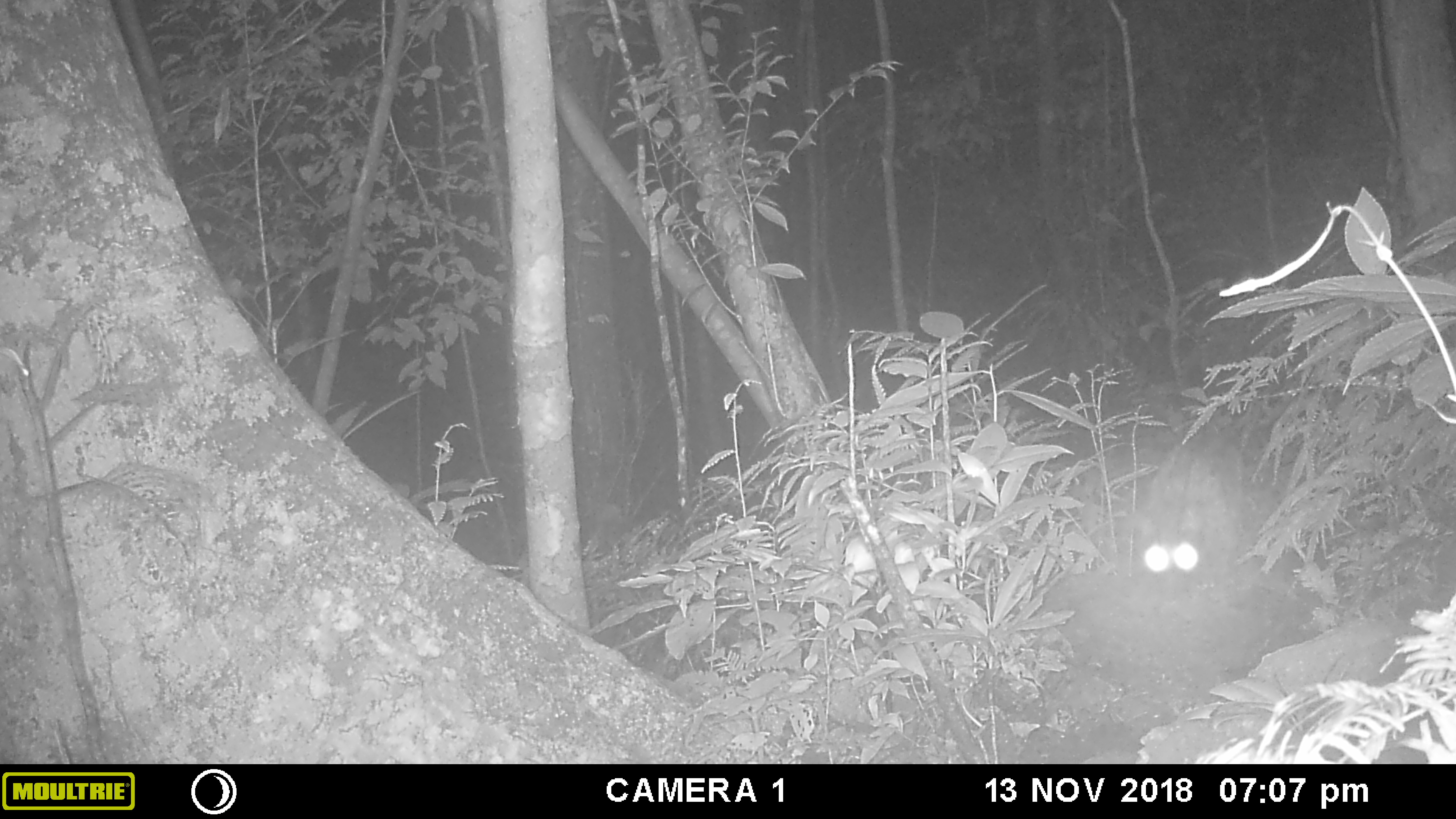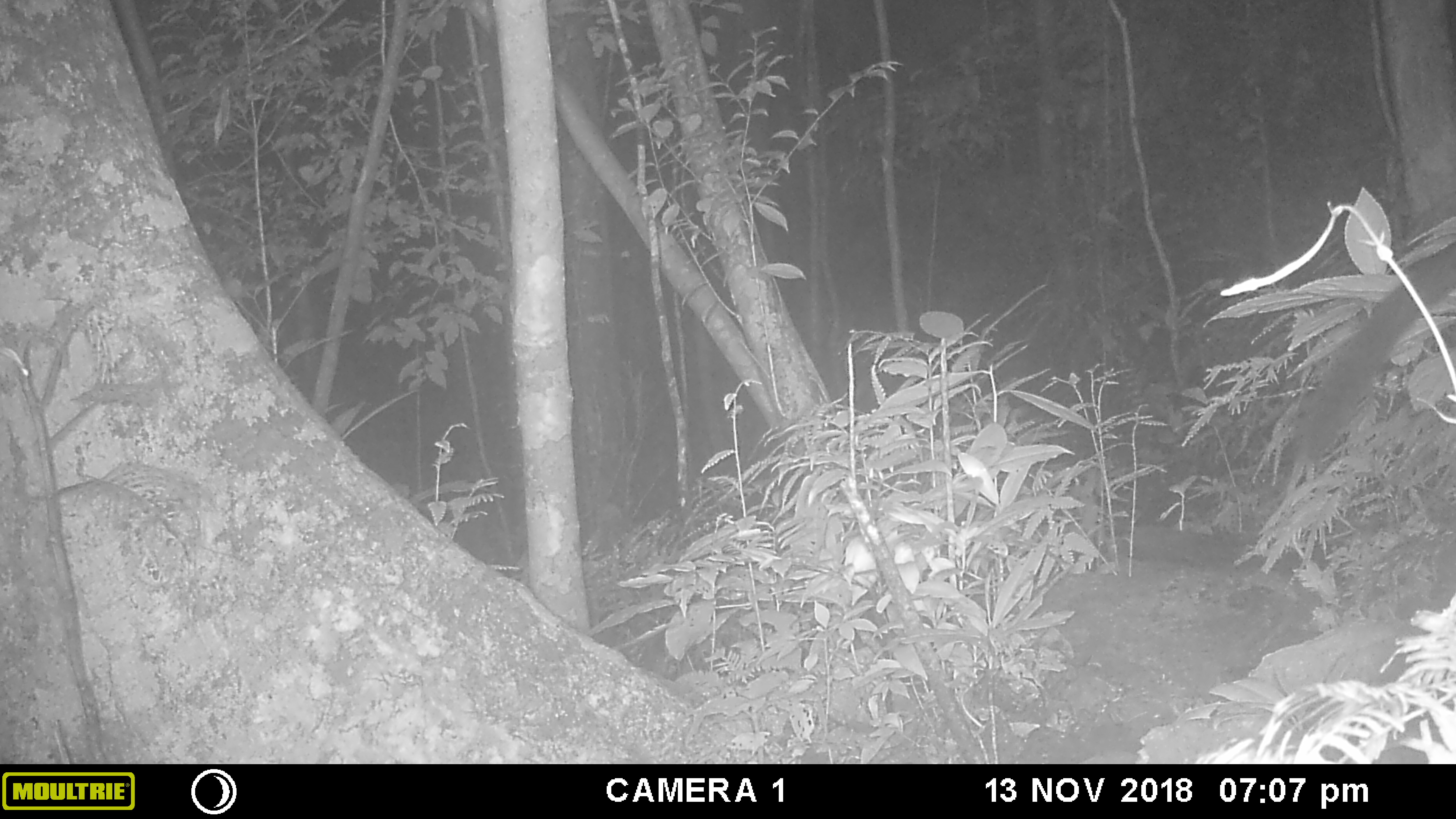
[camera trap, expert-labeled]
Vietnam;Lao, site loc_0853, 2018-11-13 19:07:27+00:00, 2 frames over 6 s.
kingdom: Animalia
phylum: Chordata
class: Mammalia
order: Carnivora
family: Viverridae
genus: Paguma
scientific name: Paguma larvata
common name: masked palm civet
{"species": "masked palm civet (Paguma larvata)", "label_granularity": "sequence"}